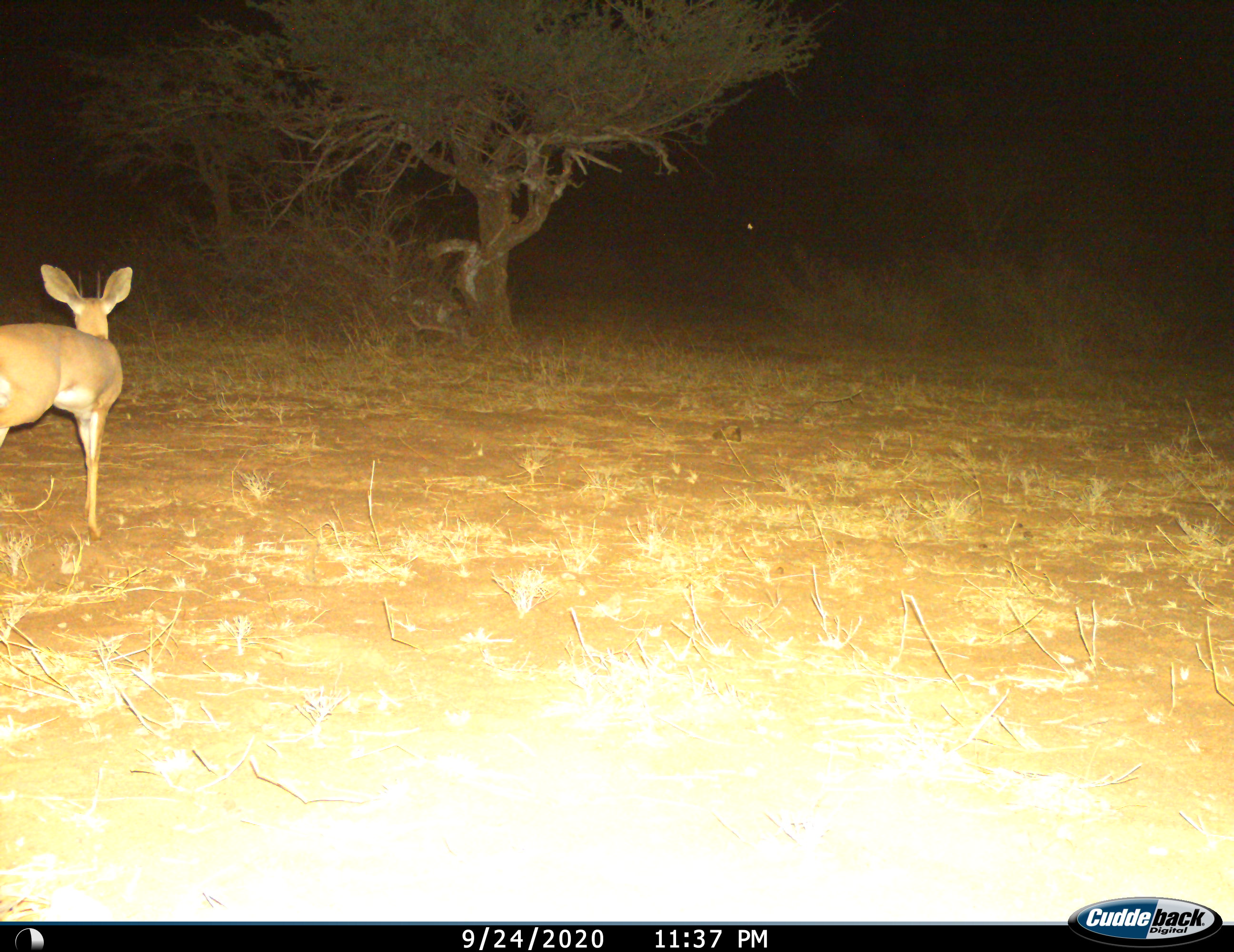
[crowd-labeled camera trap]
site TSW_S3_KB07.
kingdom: Animalia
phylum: Chordata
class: Mammalia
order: Artiodactyla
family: Bovidae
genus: Raphicerus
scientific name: Raphicerus campestris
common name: steenbok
Steenbok (Raphicerus campestris), count 1. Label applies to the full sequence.